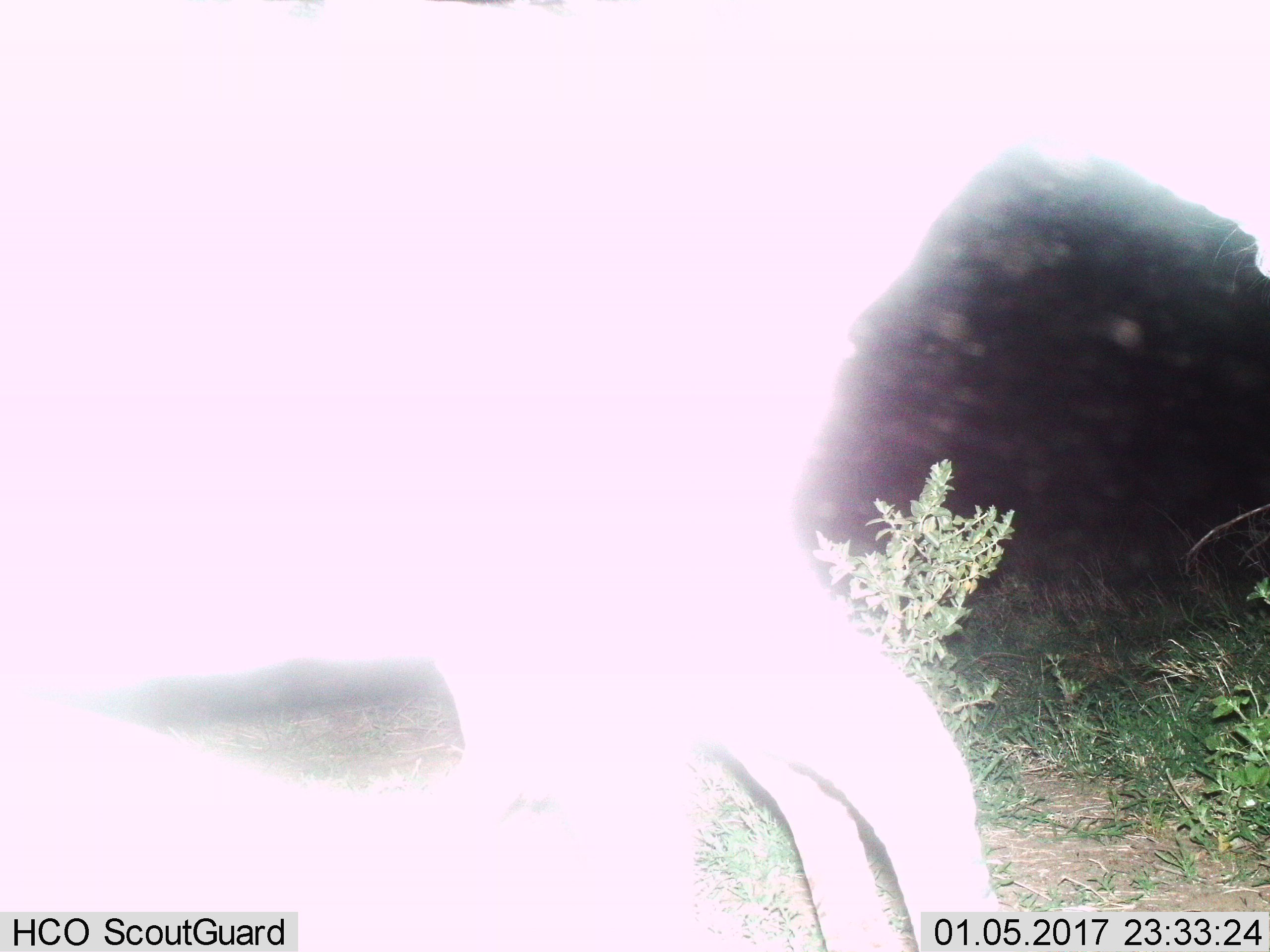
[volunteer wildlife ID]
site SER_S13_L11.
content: unidentified animal